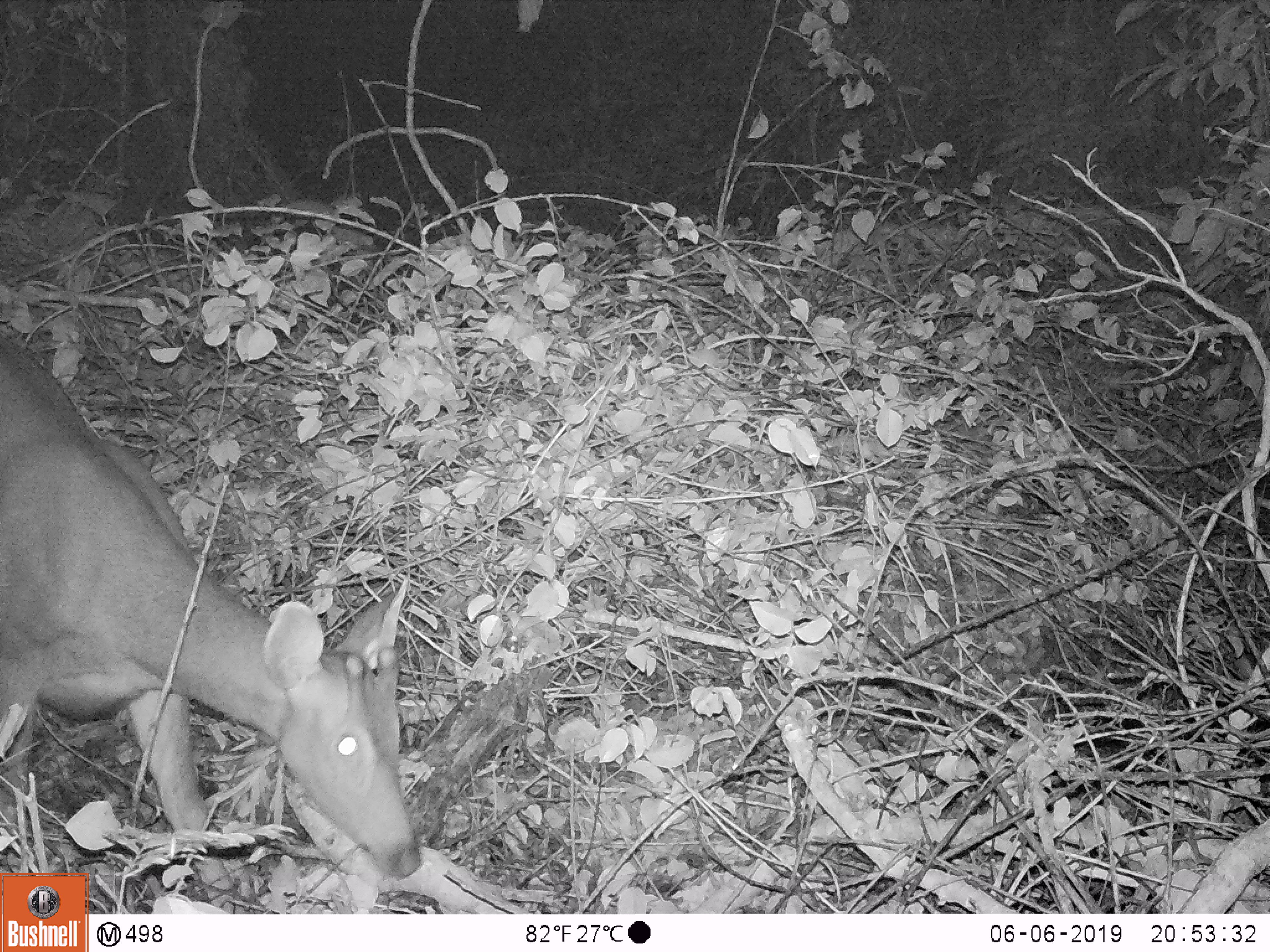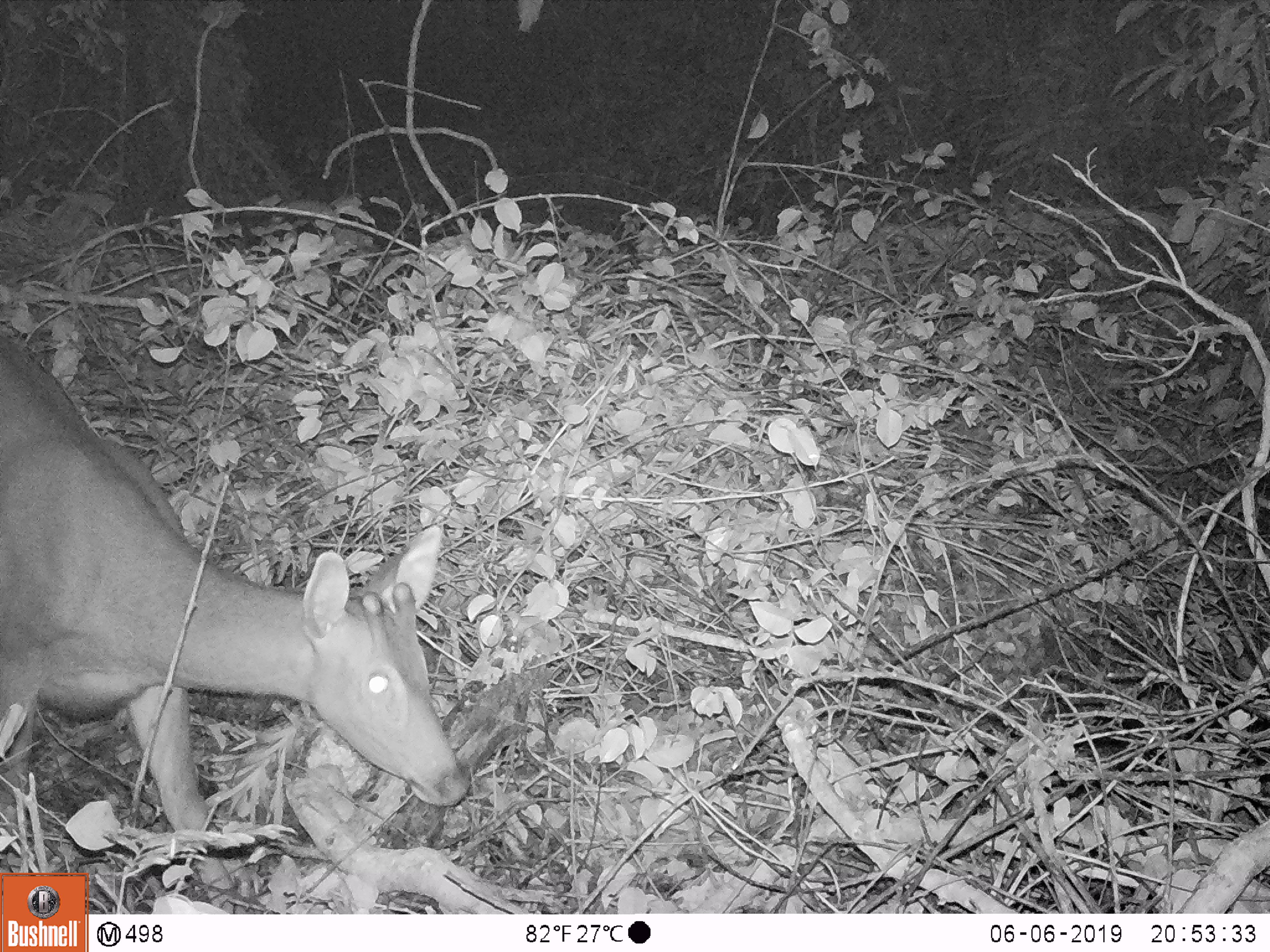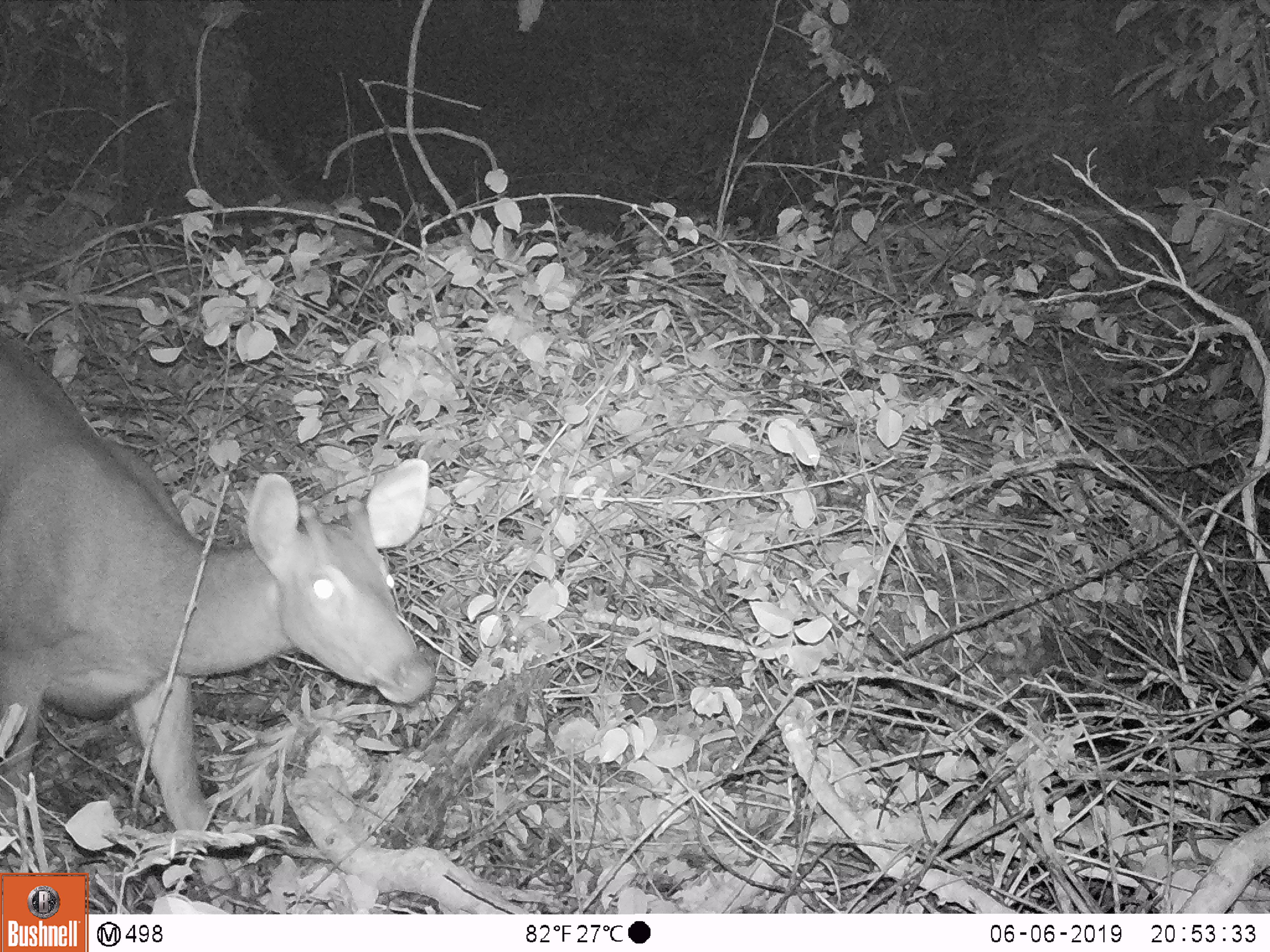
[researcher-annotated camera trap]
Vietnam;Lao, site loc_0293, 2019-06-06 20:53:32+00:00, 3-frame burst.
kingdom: Animalia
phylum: Chordata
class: Mammalia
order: Artiodactyla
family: Cervidae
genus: Rusa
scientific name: Rusa unicolor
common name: sambar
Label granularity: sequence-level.